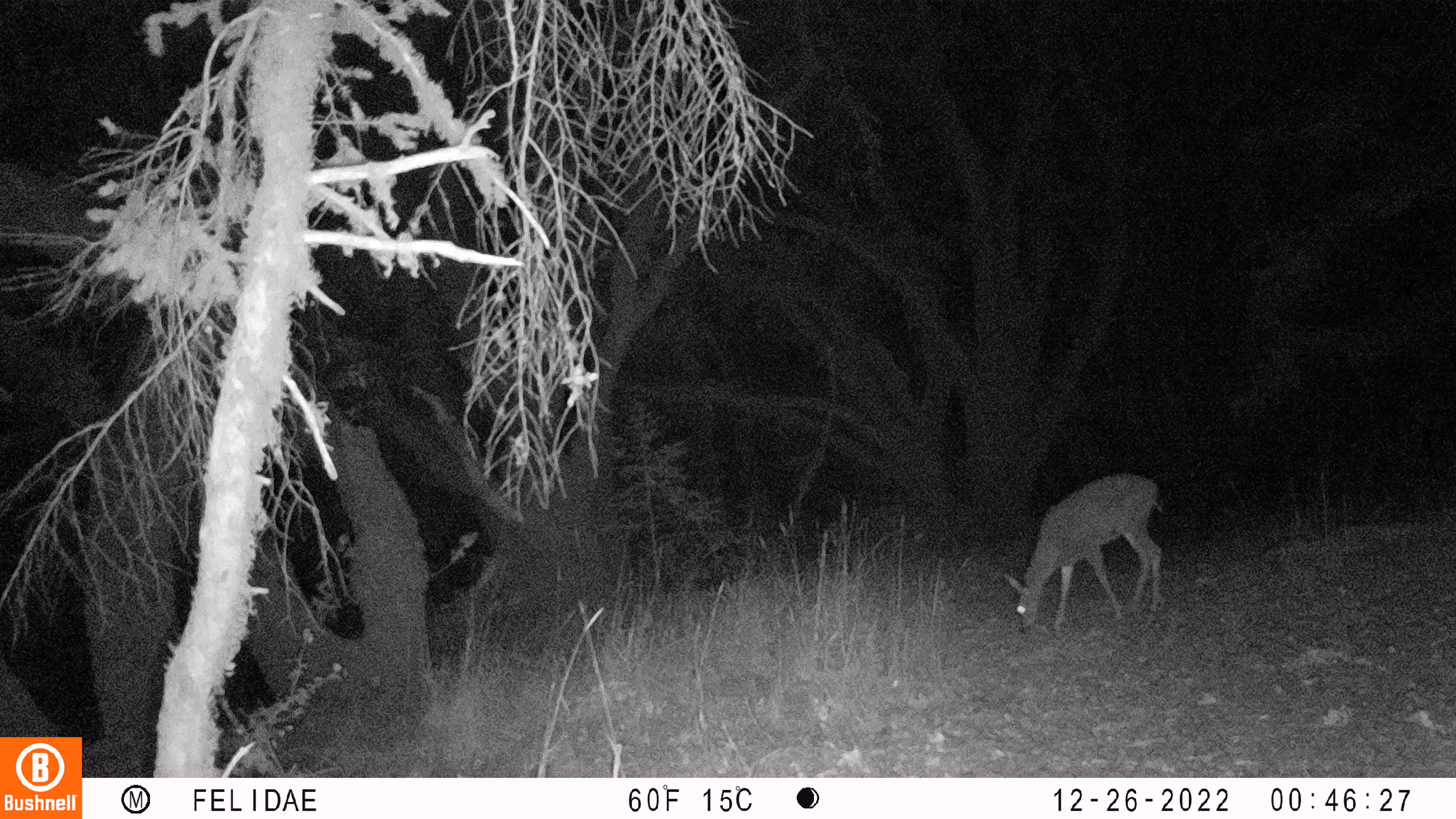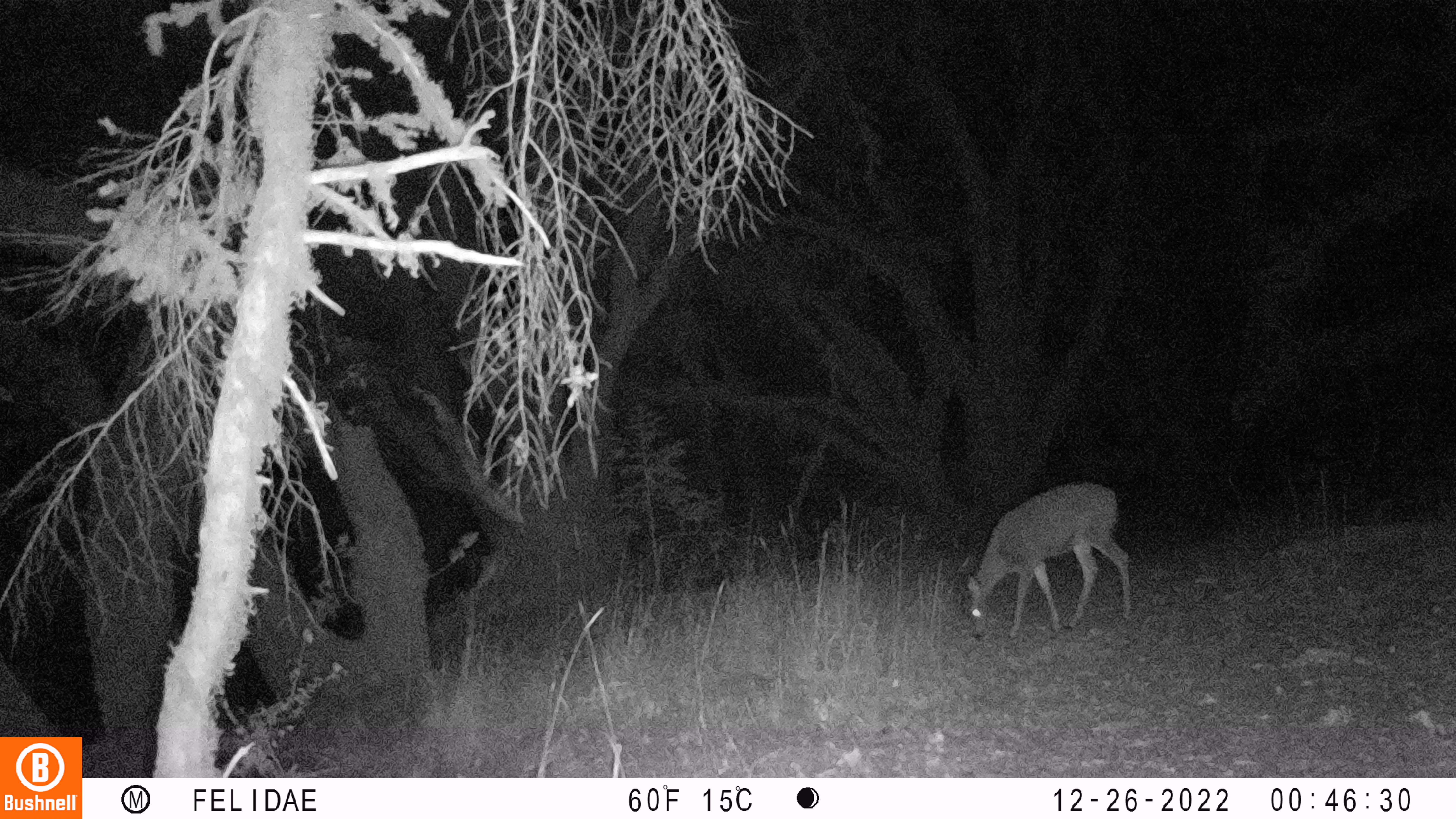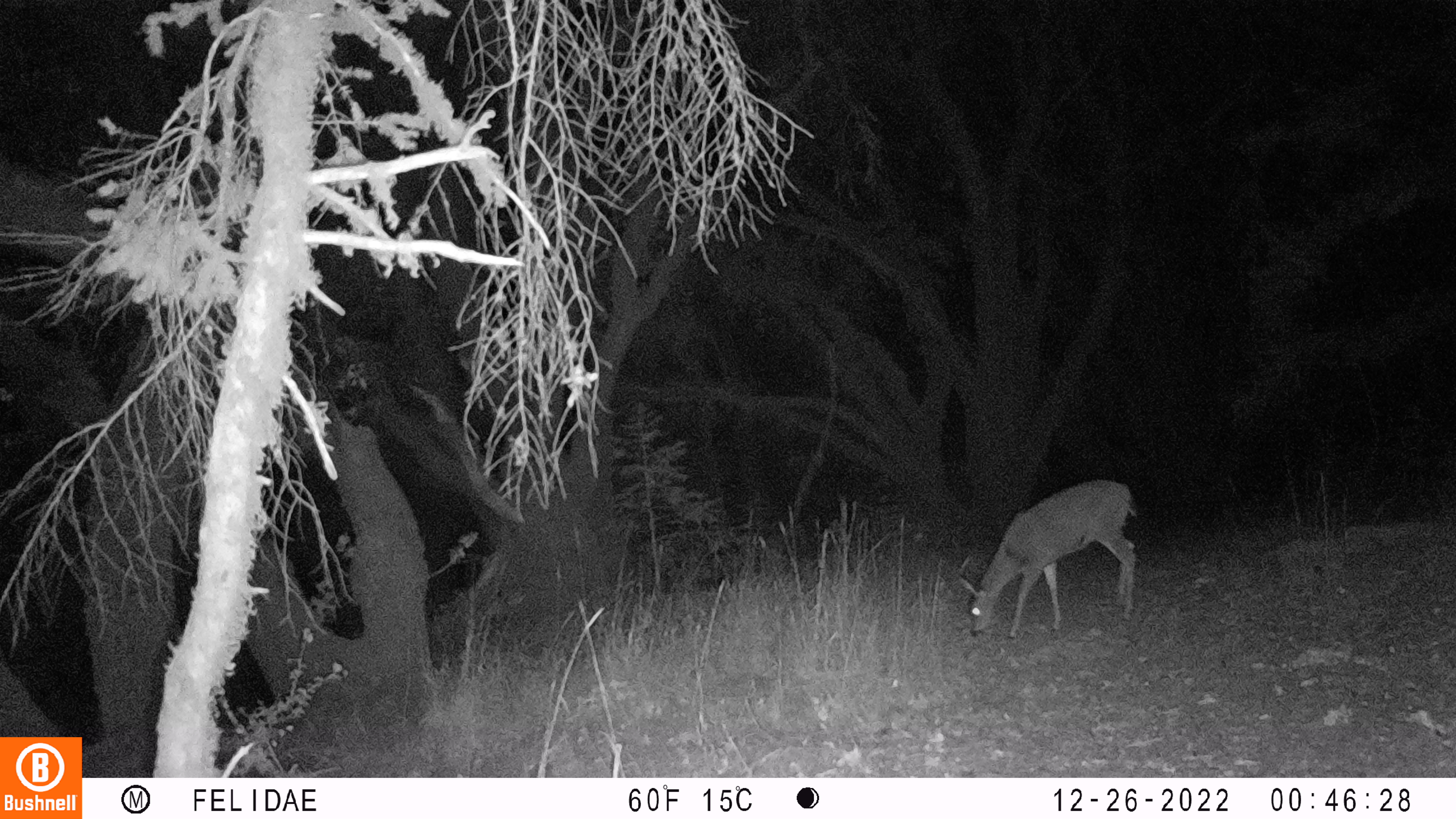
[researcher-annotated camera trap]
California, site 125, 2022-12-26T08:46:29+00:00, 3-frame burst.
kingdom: Animalia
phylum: Chordata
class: Mammalia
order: Artiodactyla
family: Cervidae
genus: Odocoileus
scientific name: Odocoileus hemionus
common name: mule deer